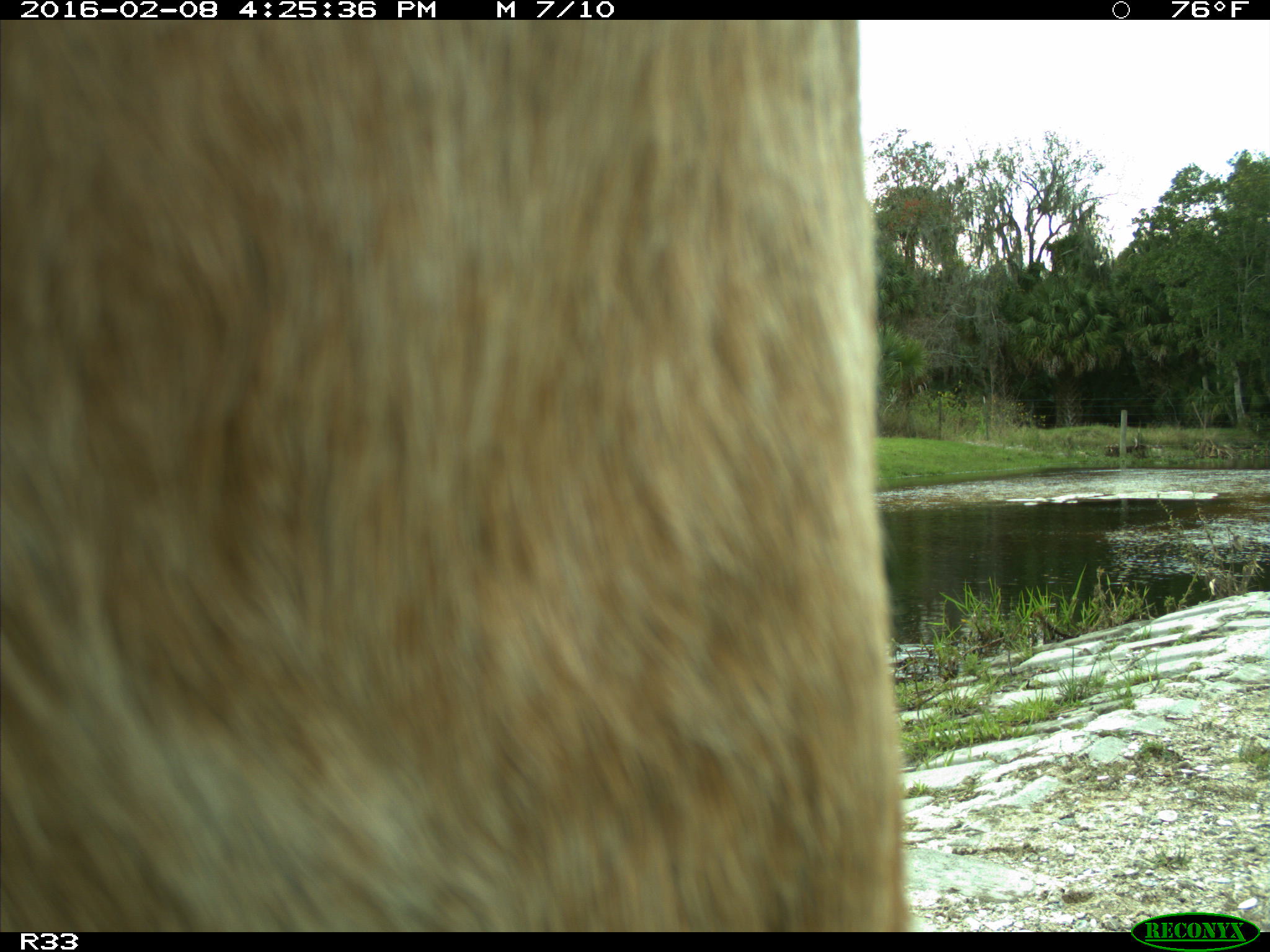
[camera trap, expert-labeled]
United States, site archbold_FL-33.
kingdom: Animalia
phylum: Chordata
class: Mammalia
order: Artiodactyla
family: Bovidae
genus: Bos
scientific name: Bos taurus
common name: domestic cow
Bos taurus (domestic cow).